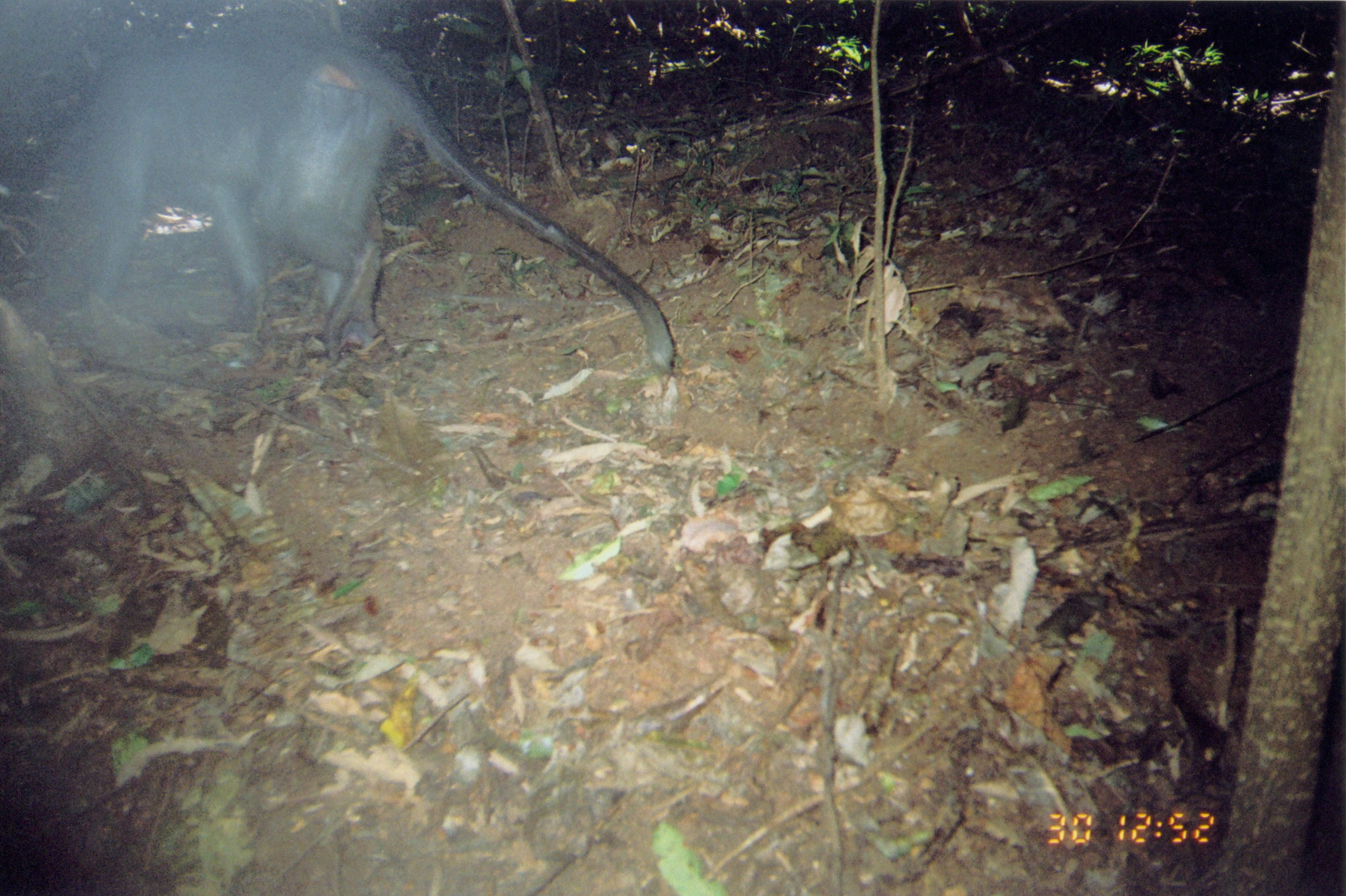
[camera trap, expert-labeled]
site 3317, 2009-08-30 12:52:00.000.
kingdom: Animalia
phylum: Chordata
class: Mammalia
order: Primates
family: Cercopithecidae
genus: Cercocebus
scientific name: Cercocebus sanjei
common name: sanje mangabey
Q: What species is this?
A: Cercocebus sanjei (sanje mangabey).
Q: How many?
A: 1.